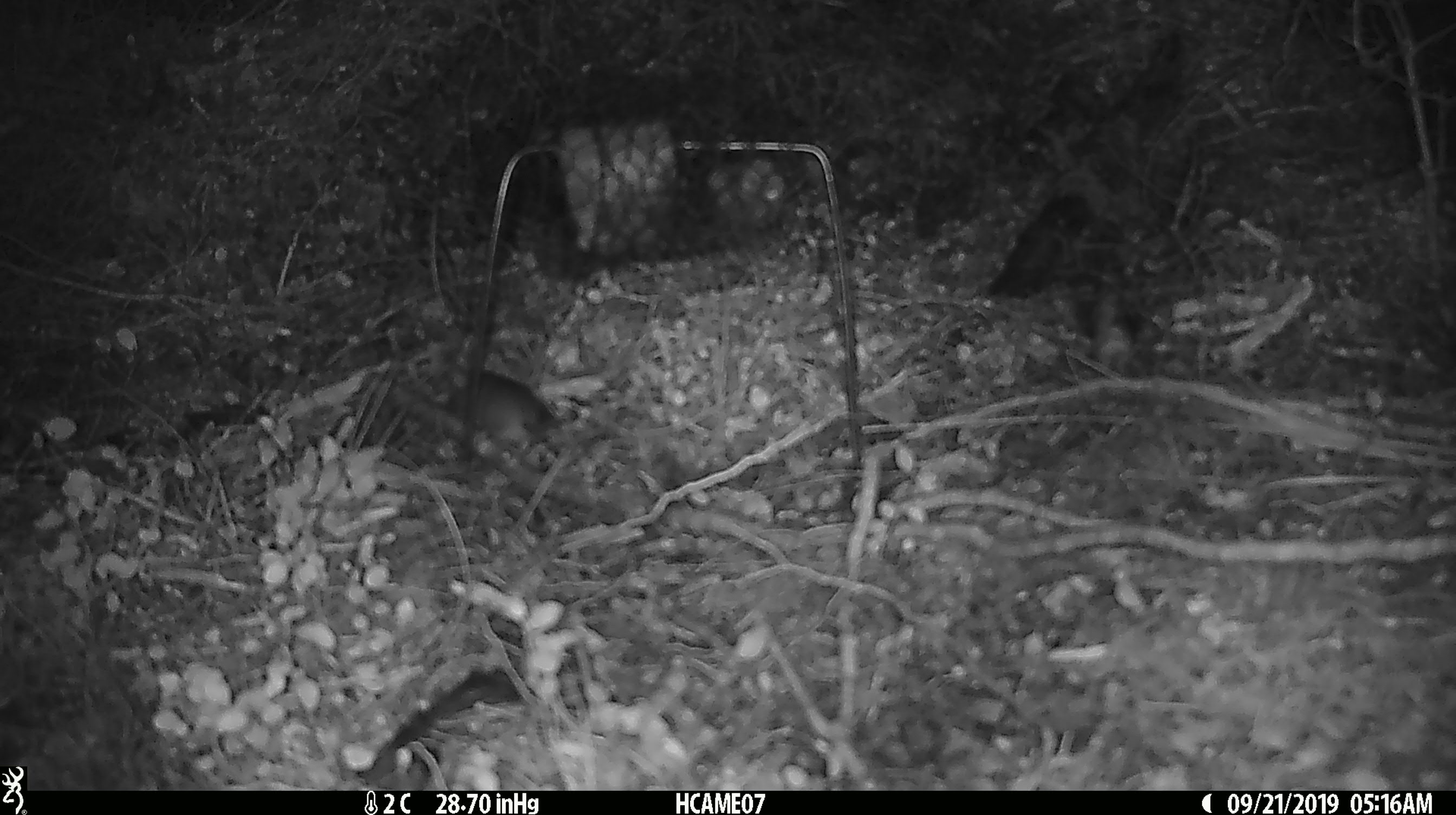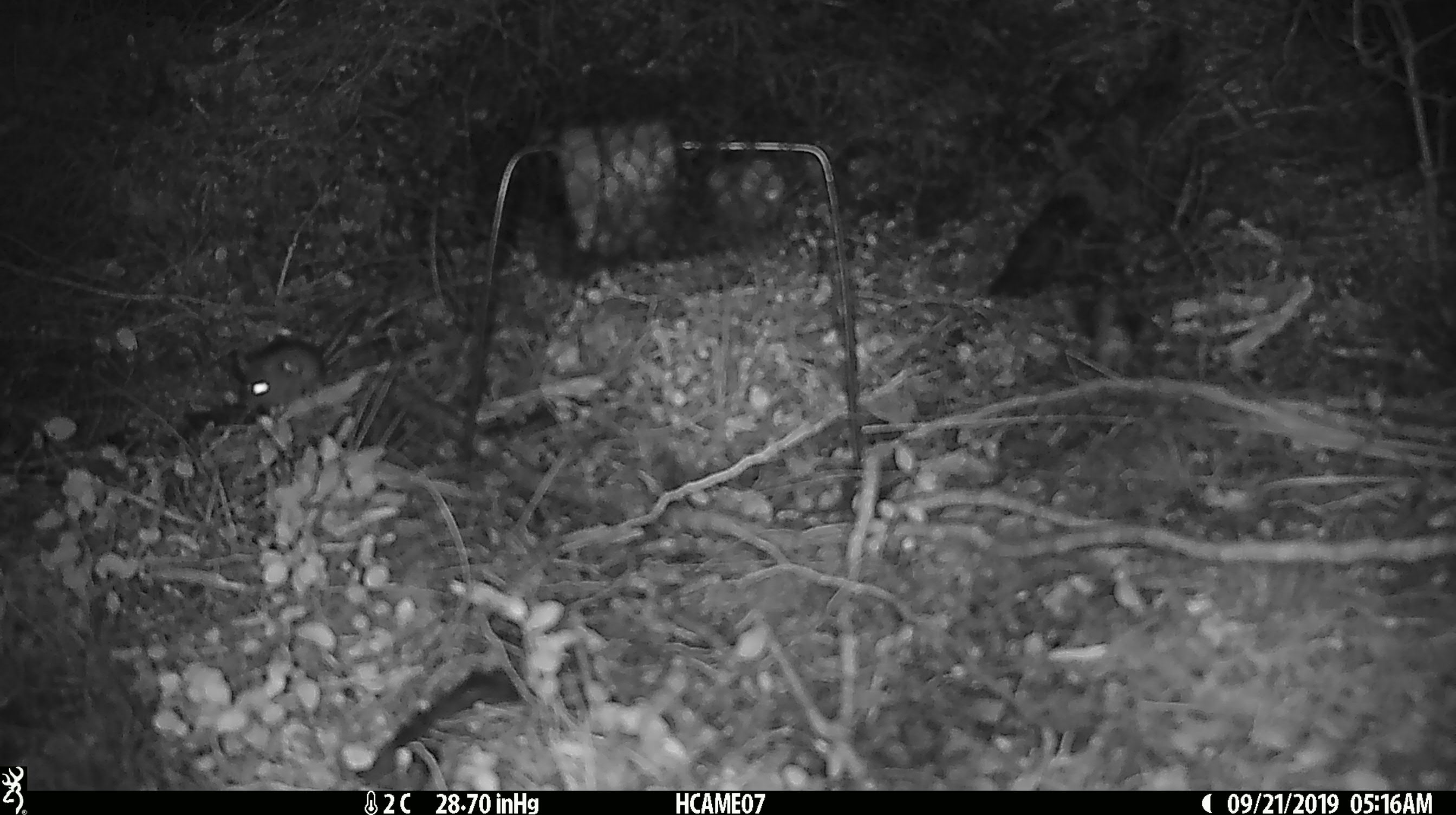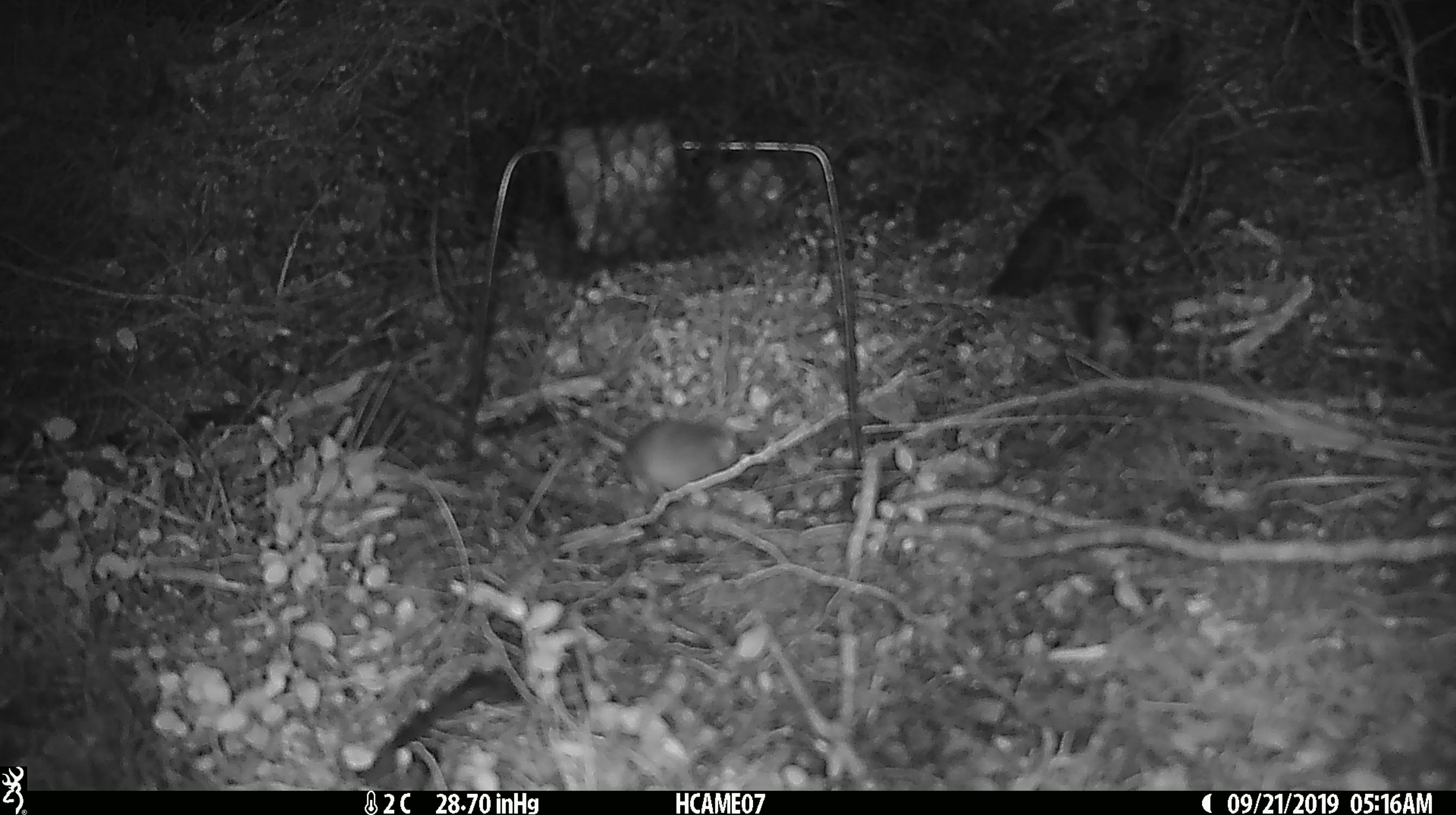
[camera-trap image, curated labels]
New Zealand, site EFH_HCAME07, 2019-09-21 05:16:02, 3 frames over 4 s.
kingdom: Animalia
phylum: Chordata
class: Mammalia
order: Rodentia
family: Muridae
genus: Mus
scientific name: Mus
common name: mouse